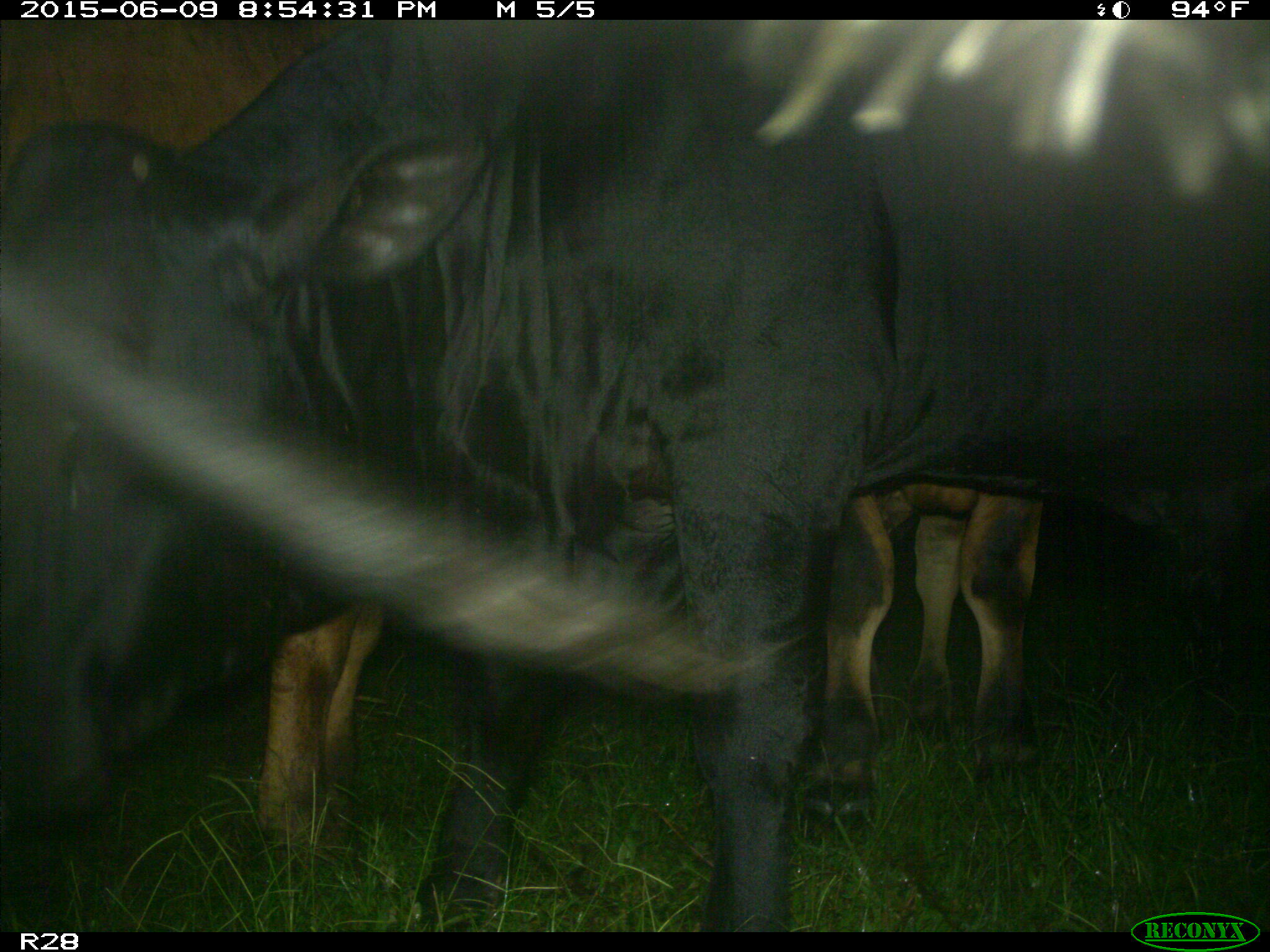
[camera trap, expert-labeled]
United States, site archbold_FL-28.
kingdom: Animalia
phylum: Chordata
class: Mammalia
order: Artiodactyla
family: Bovidae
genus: Bos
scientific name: Bos taurus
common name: domestic cow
Bos taurus (domestic cow).